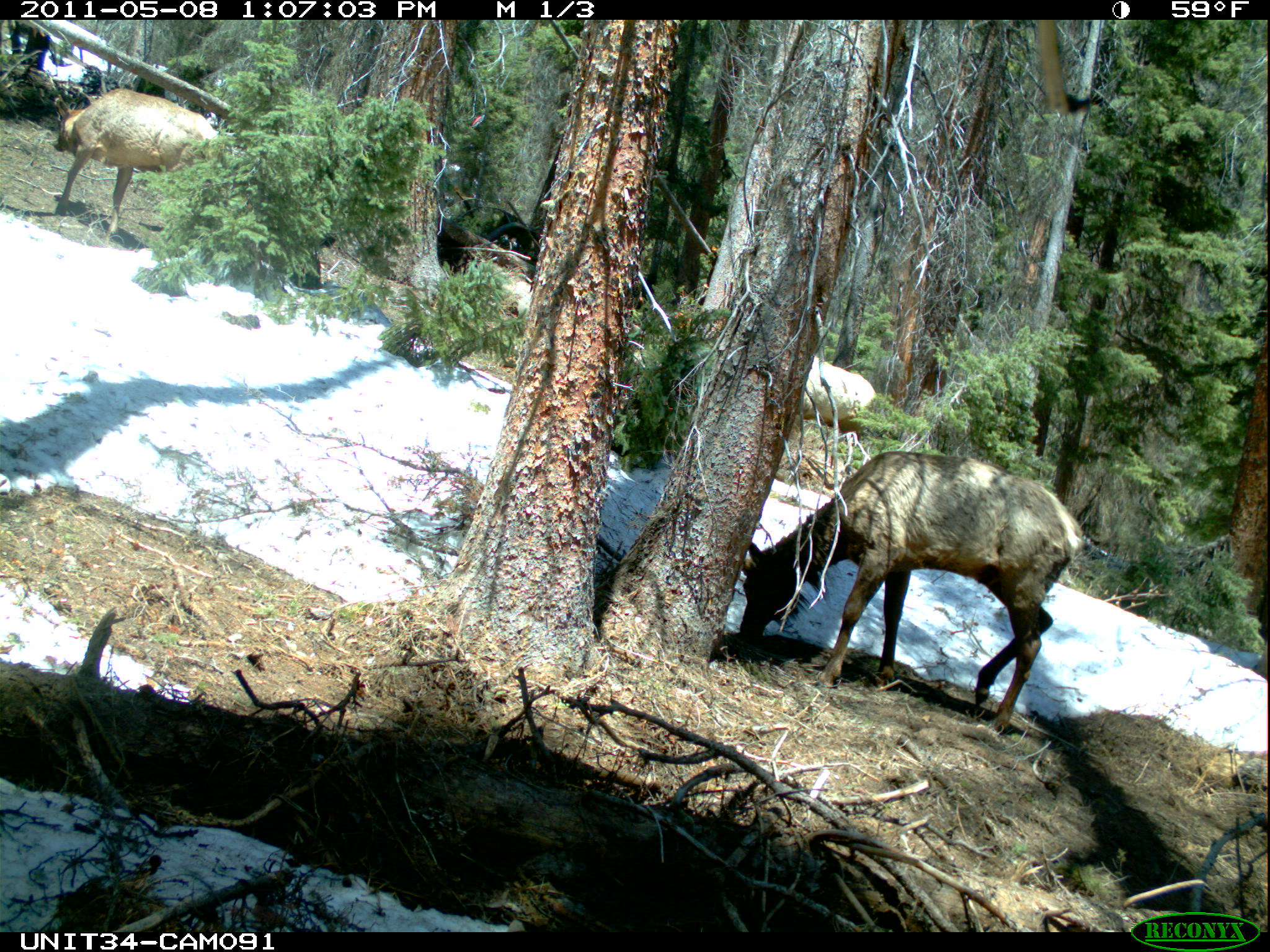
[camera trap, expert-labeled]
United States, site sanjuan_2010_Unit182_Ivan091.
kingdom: Animalia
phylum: Chordata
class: Mammalia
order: Artiodactyla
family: Cervidae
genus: Cervus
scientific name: Cervus elaphus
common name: red deer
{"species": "Cervus elaphus (red deer)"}